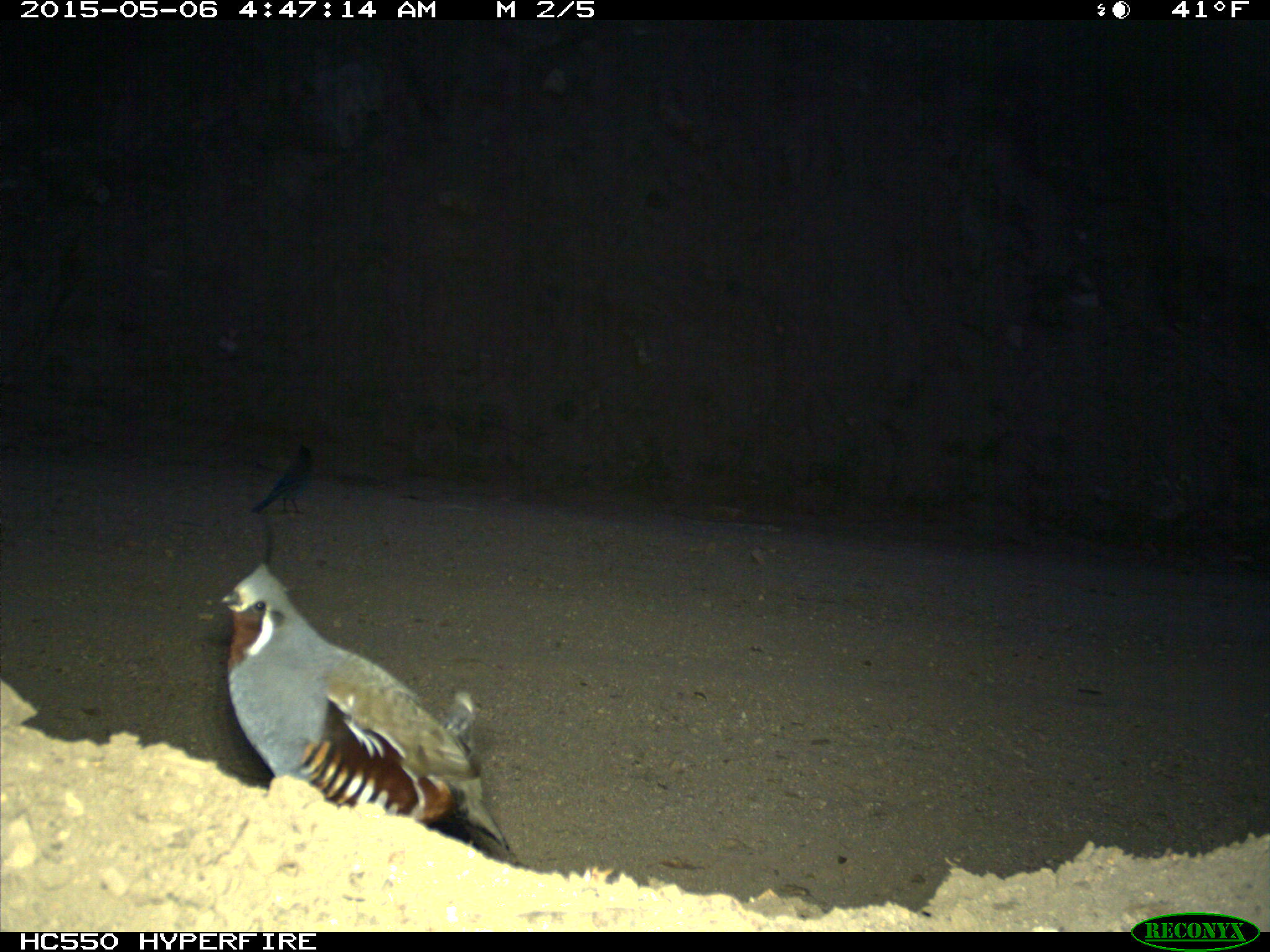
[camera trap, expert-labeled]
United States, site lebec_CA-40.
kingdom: Animalia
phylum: Chordata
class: Aves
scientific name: Aves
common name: birds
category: unidentified bird